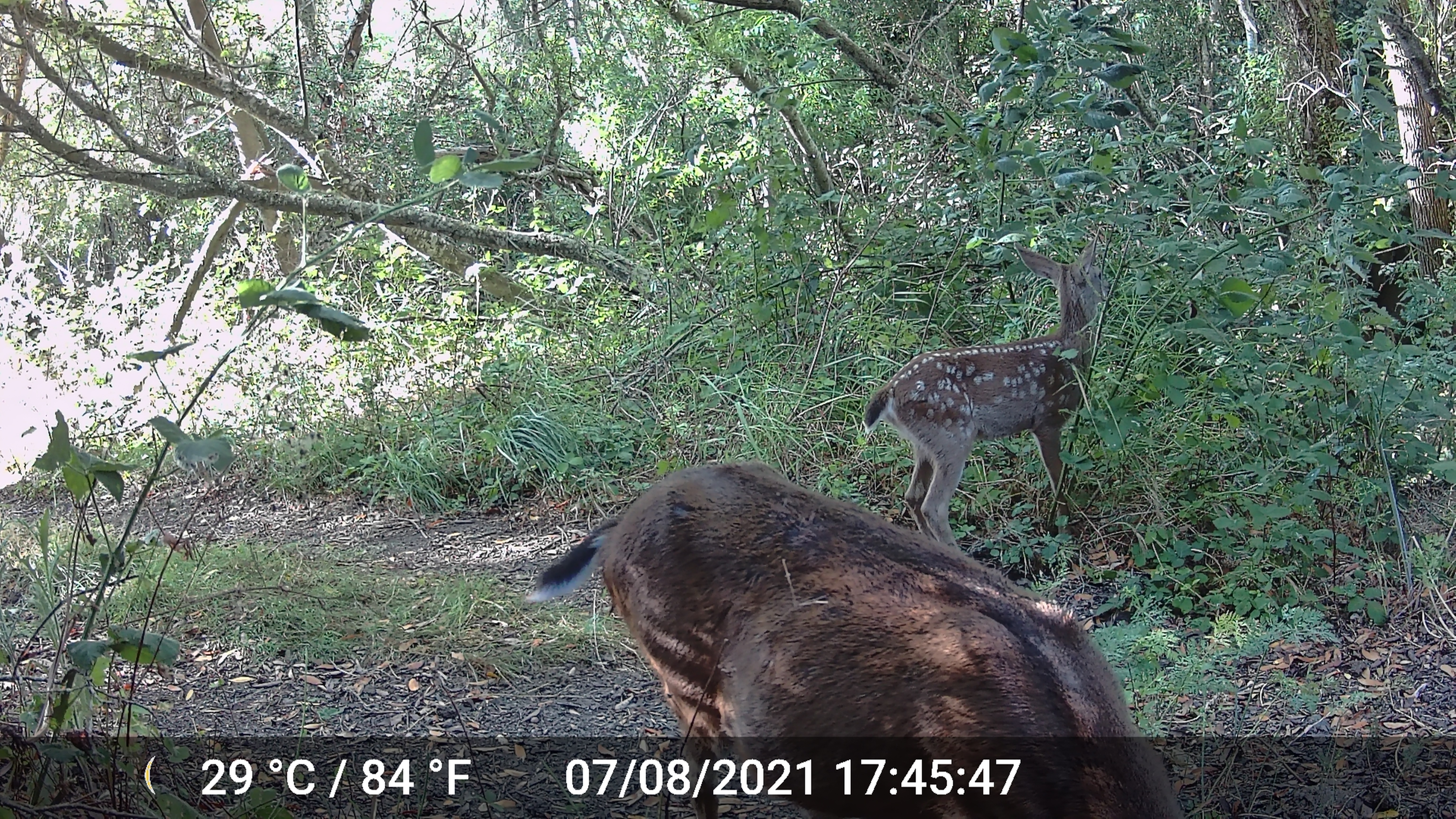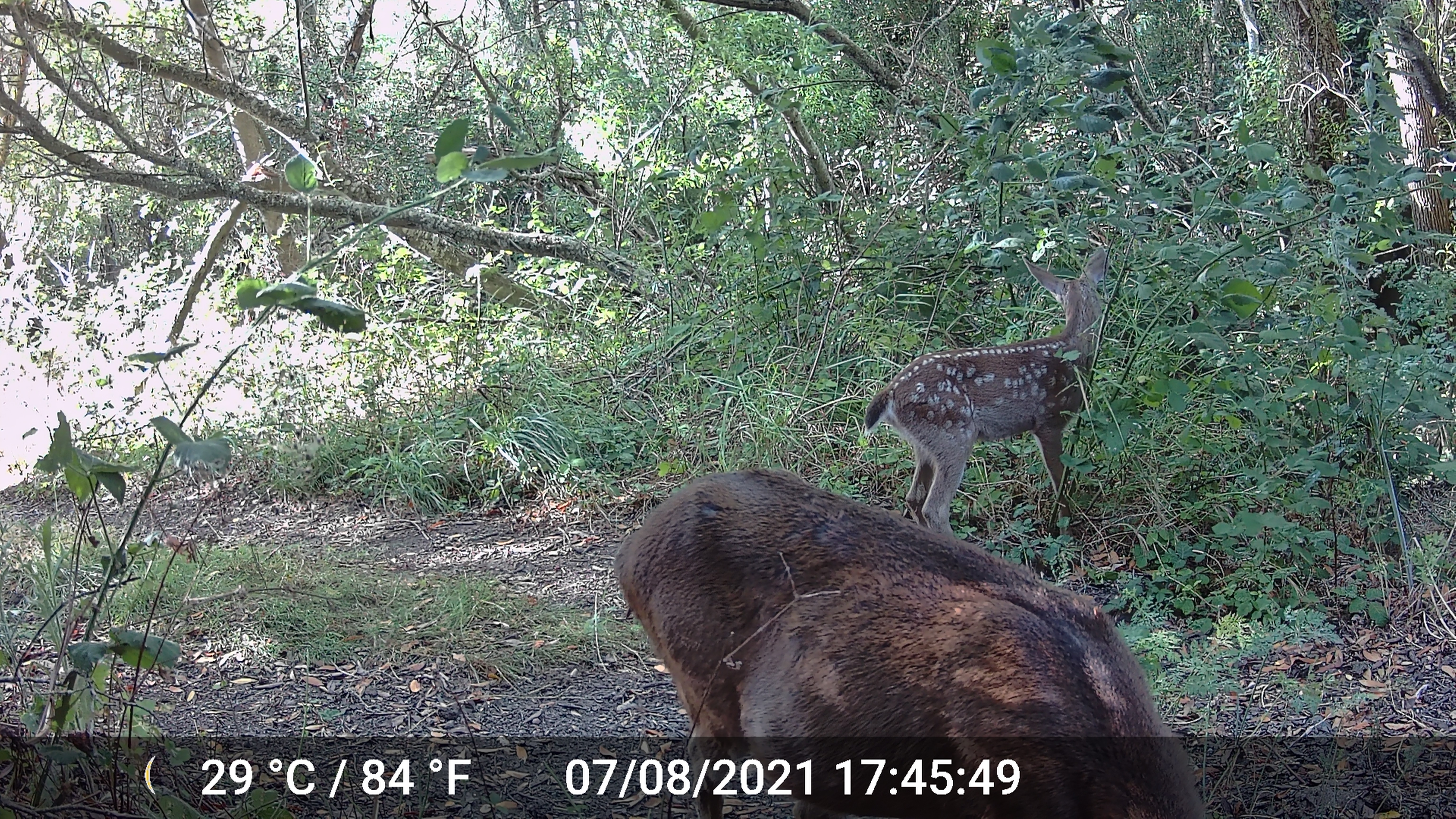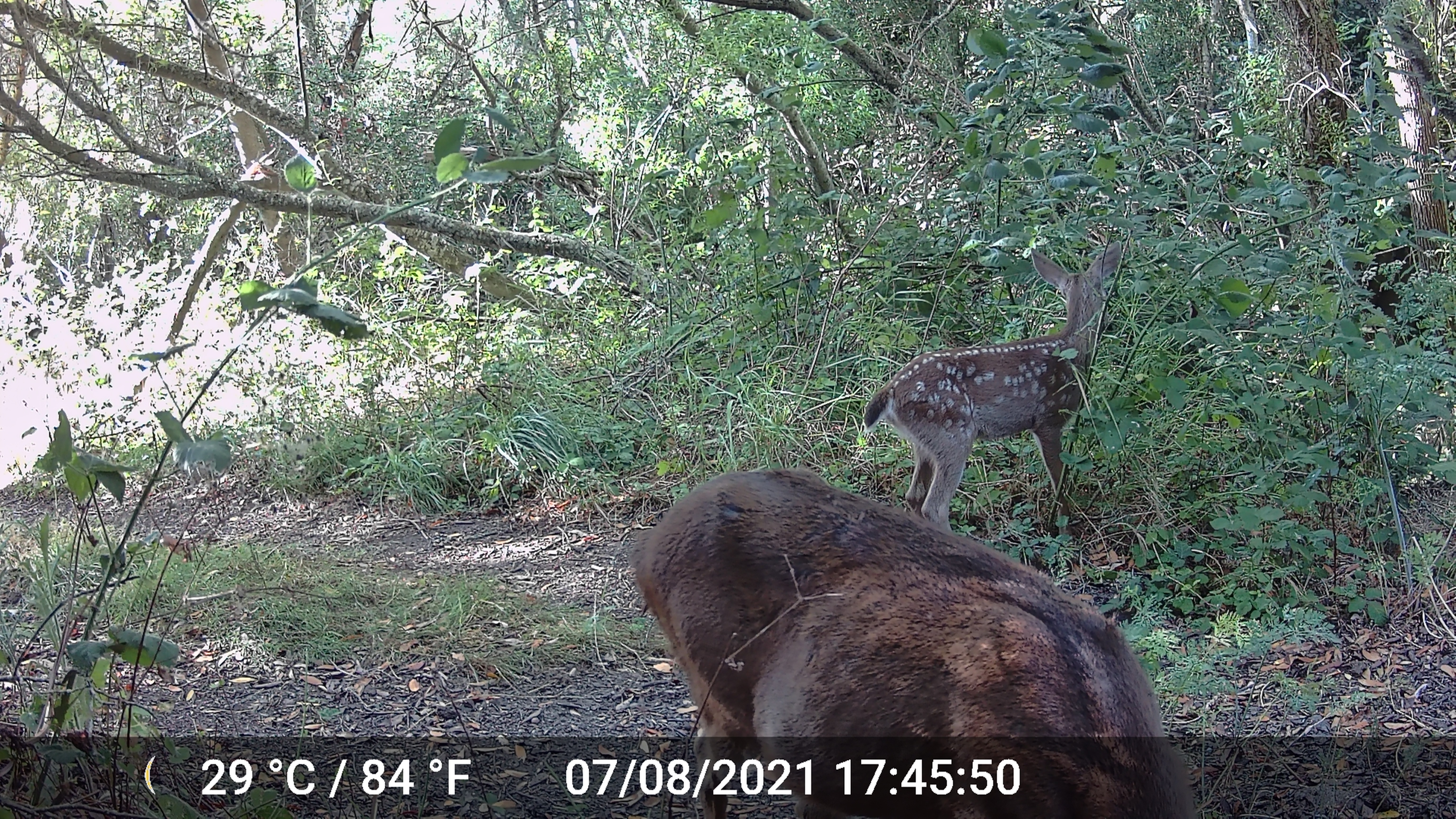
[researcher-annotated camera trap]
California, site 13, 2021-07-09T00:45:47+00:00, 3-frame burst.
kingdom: Animalia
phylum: Chordata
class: Mammalia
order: Artiodactyla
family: Cervidae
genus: Odocoileus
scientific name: Odocoileus hemionus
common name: mule deer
Mule deer (Odocoileus hemionus).